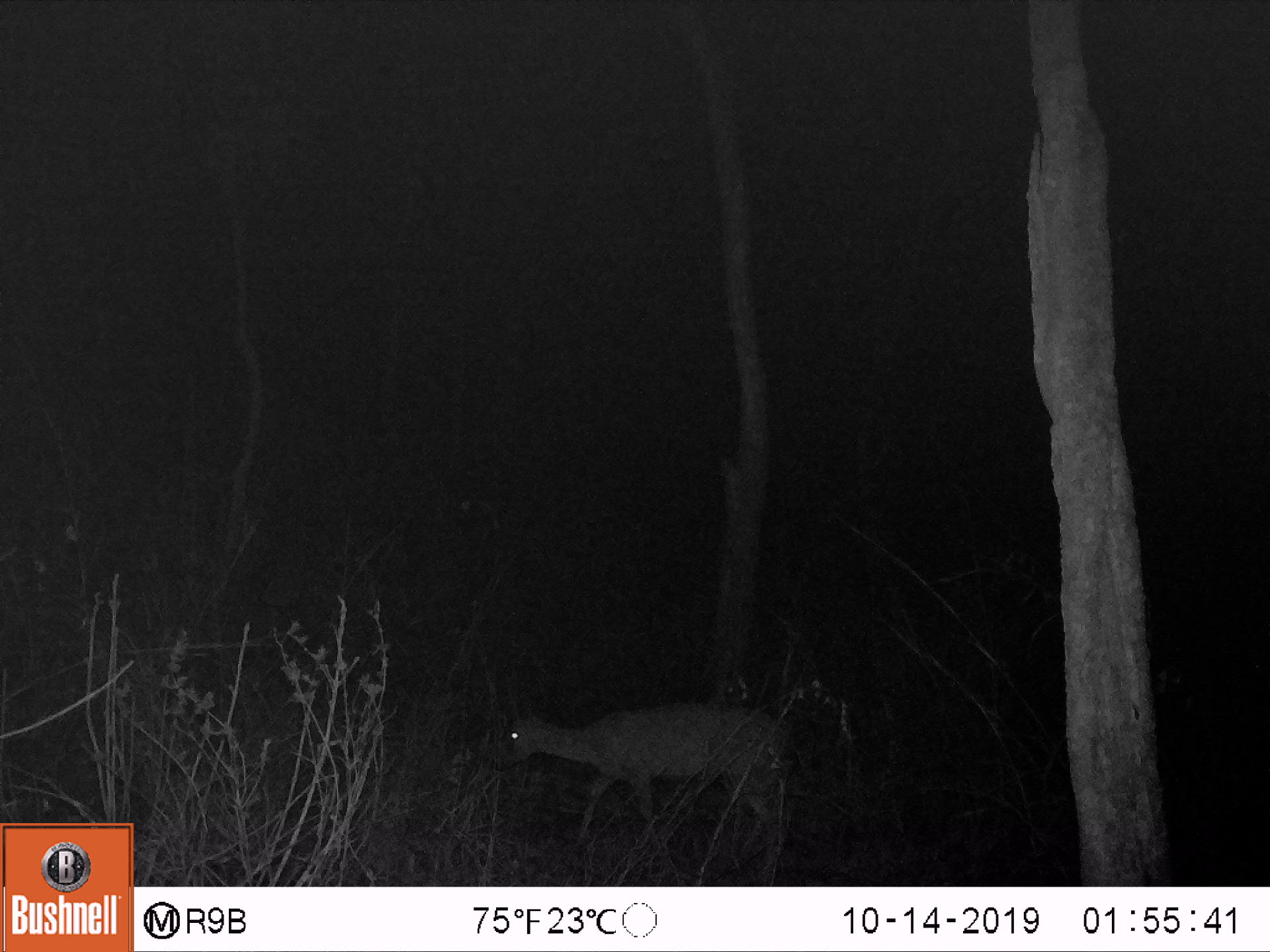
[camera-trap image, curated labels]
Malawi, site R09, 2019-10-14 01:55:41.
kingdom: Animalia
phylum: Chordata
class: Mammalia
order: Artiodactyla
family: Bovidae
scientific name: Antilopinae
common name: small antelope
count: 1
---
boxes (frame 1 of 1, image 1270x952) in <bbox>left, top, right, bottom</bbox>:
small antelope: <bbox>489, 676, 803, 868</bbox>